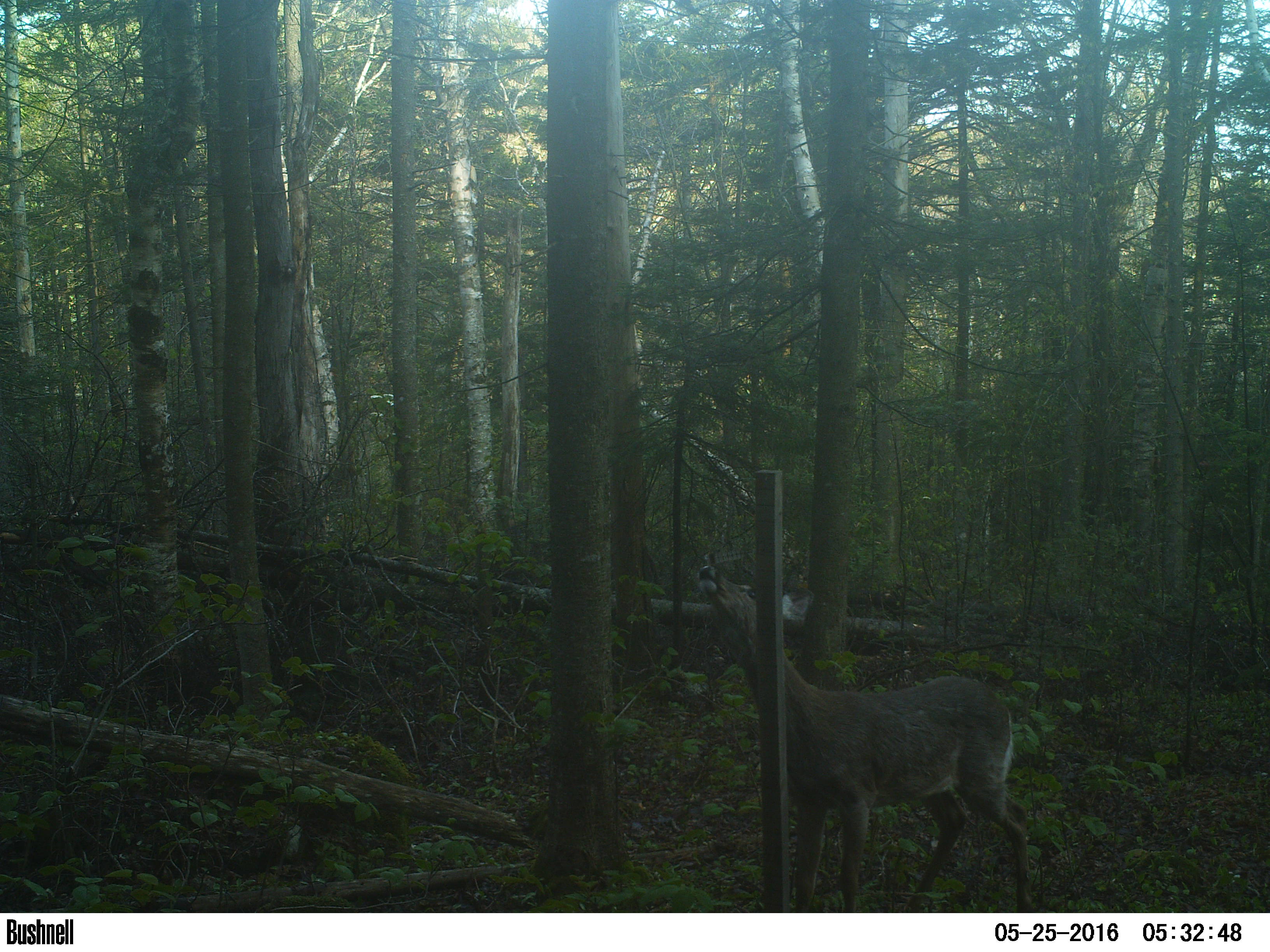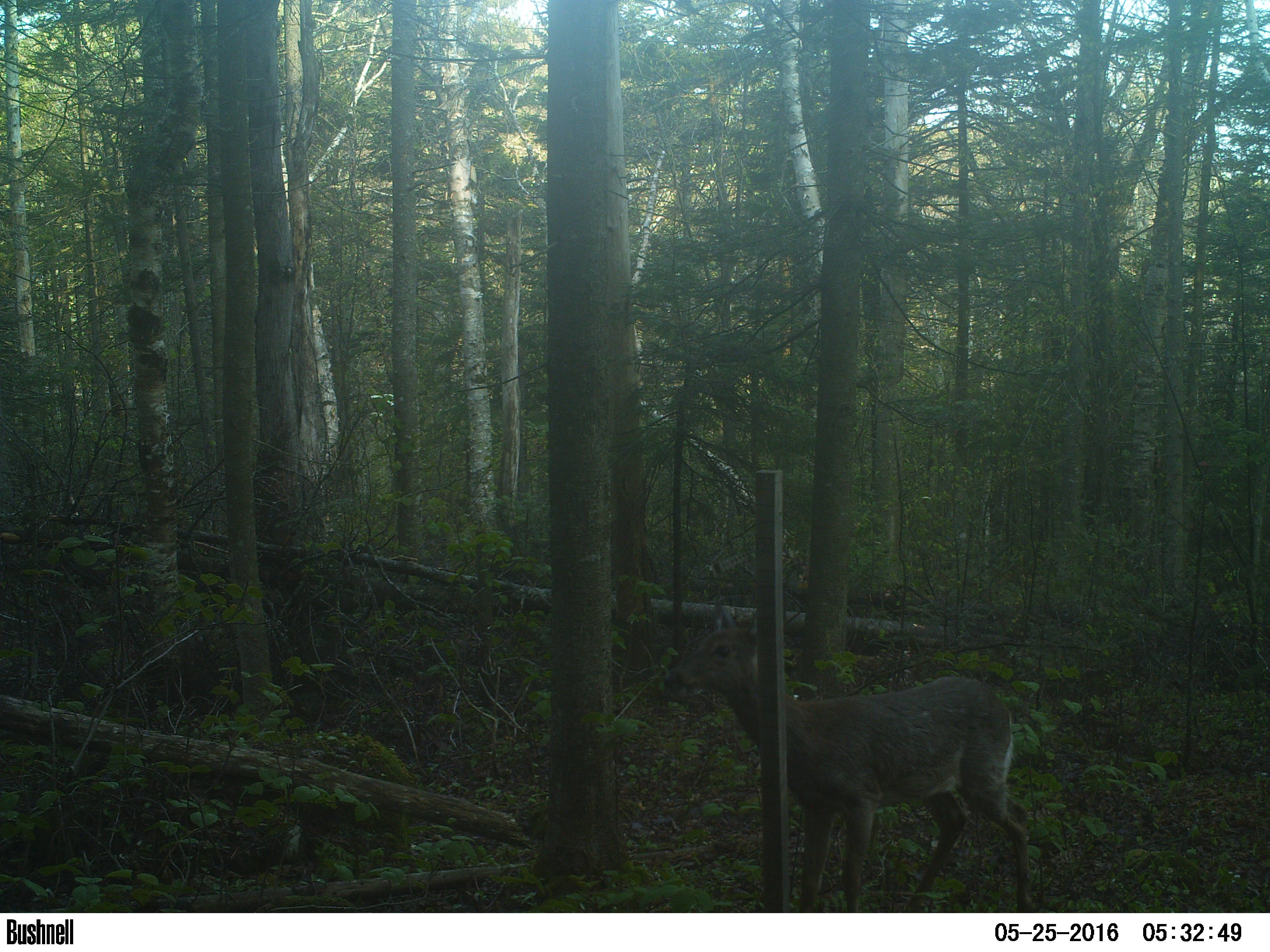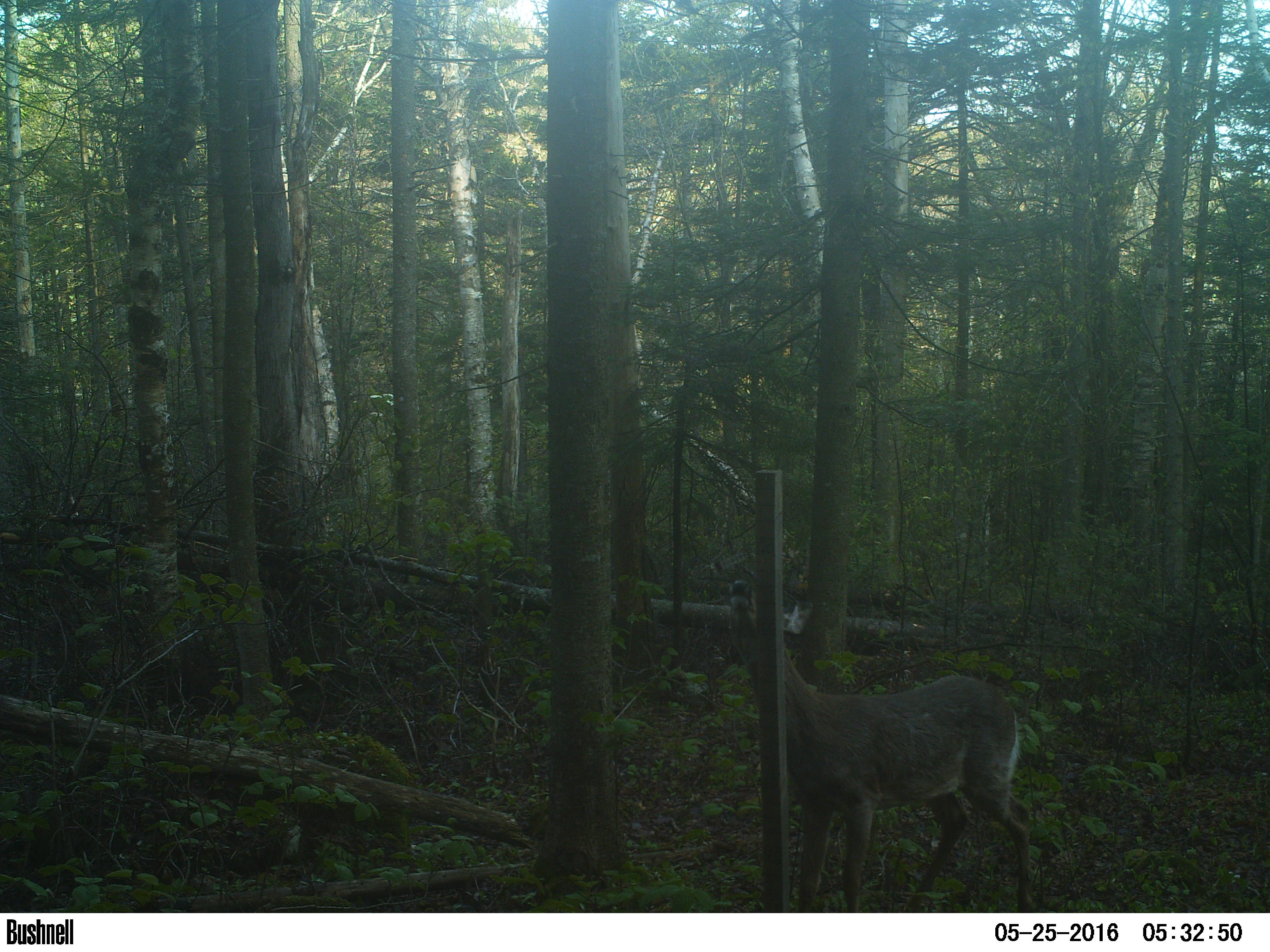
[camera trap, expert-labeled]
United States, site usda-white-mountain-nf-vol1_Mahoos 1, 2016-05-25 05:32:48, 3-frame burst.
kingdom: Animalia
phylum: Chordata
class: Mammalia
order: Artiodactyla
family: Cervidae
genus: Odocoileus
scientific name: Odocoileus virginianus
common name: white-tailed deer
White-tailed deer (Odocoileus virginianus).